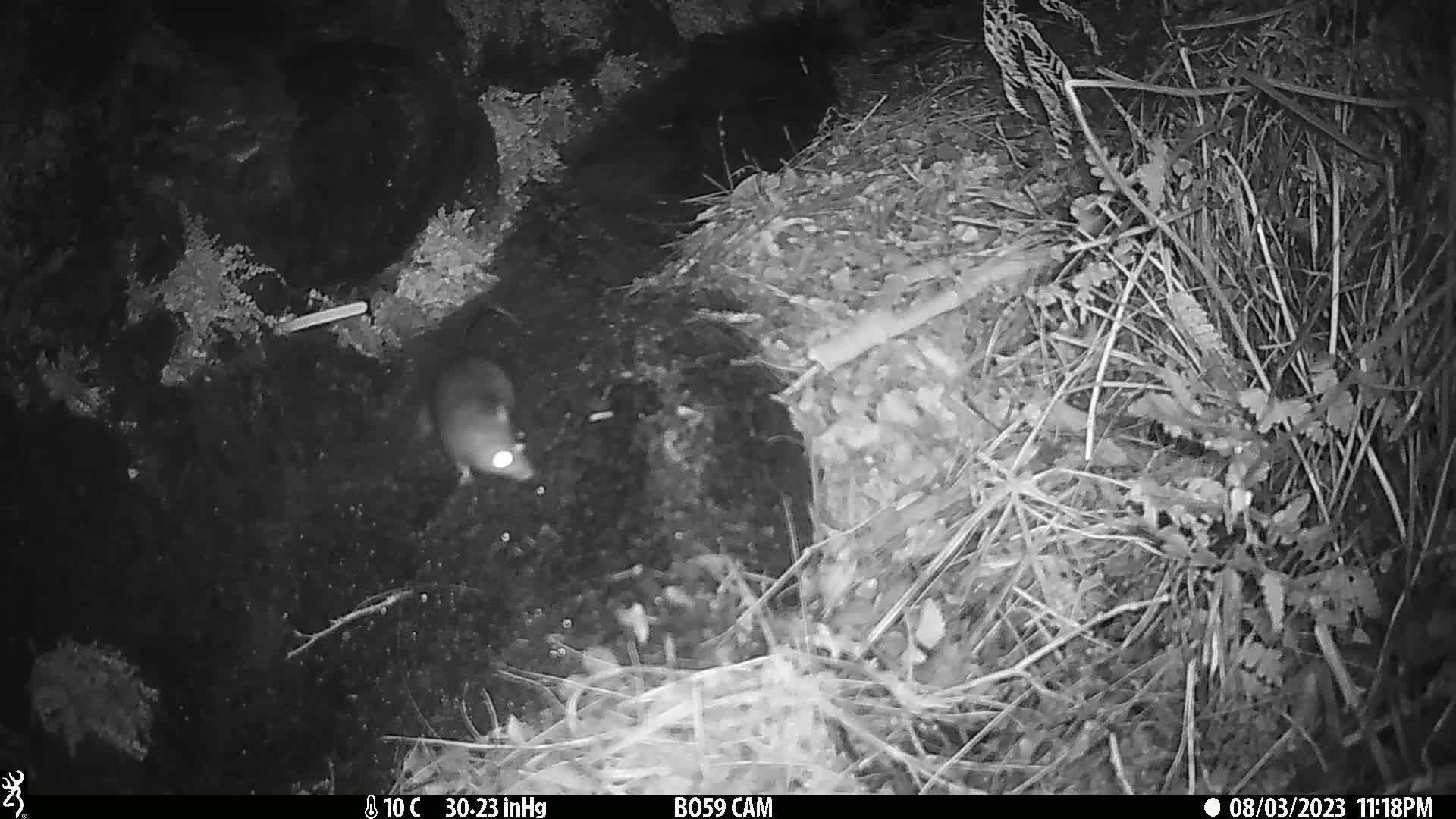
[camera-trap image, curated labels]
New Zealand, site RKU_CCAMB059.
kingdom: Animalia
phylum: Chordata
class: Mammalia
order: Rodentia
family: Muridae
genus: Rattus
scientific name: Rattus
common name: rat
Rat (Rattus).